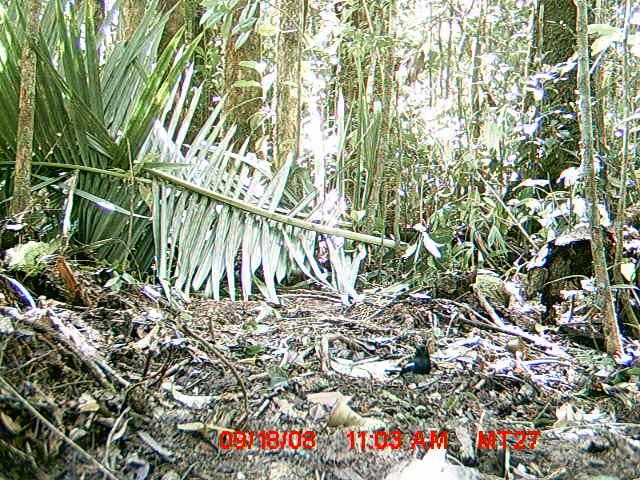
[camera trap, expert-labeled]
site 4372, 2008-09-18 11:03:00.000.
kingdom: Animalia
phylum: Chordata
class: Aves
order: Passeriformes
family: Muscicapidae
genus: Copsychus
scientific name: Copsychus albospecularis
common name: madagascar magpie-robin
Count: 1.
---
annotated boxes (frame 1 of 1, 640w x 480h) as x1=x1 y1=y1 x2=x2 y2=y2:
copsychus albospecularis: x1=382 y1=338 x2=433 y2=389